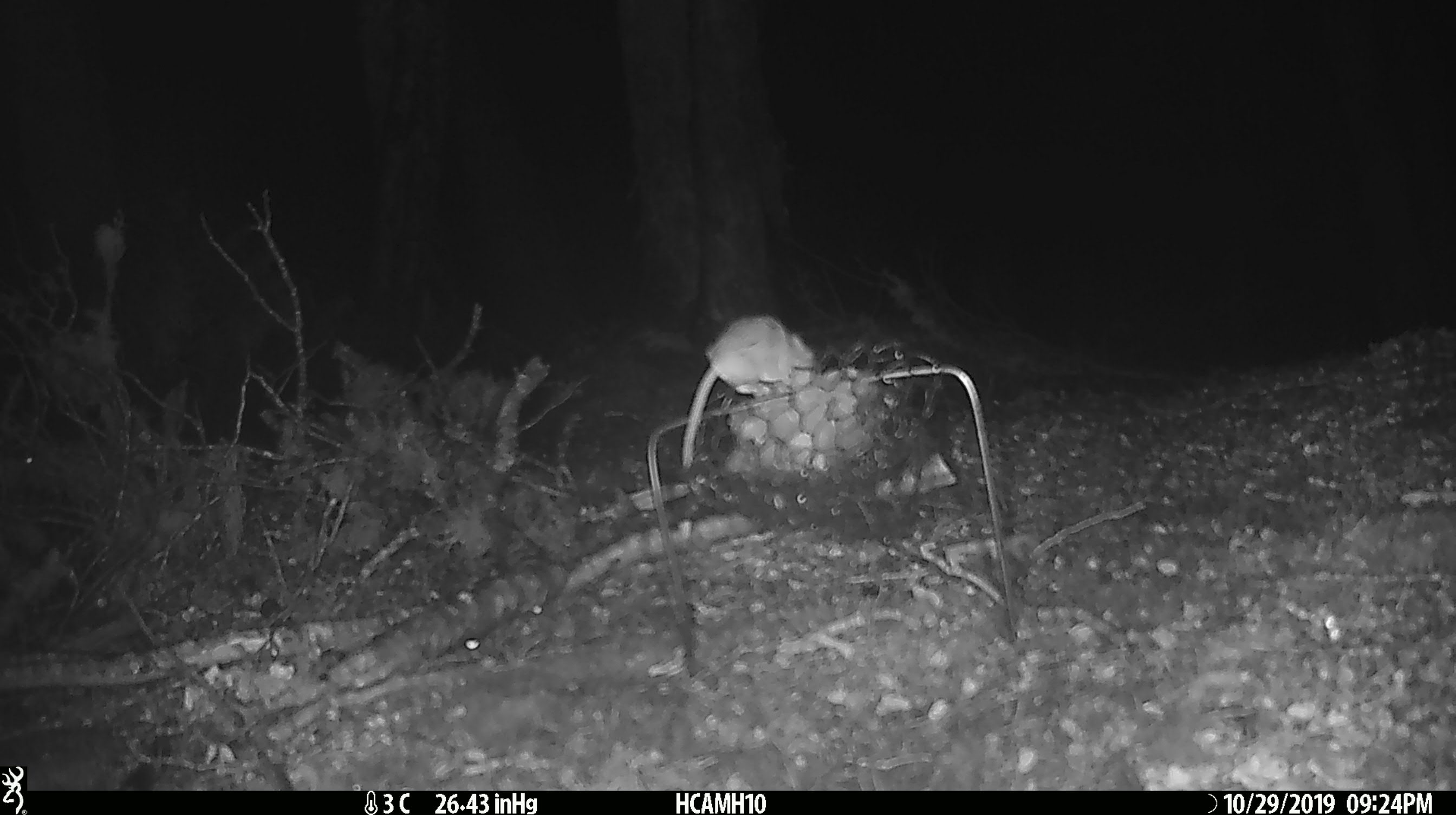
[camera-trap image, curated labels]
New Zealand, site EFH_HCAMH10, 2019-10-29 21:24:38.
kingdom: Animalia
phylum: Chordata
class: Mammalia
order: Rodentia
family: Muridae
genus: Mus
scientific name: Mus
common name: mouse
Mouse (Mus).